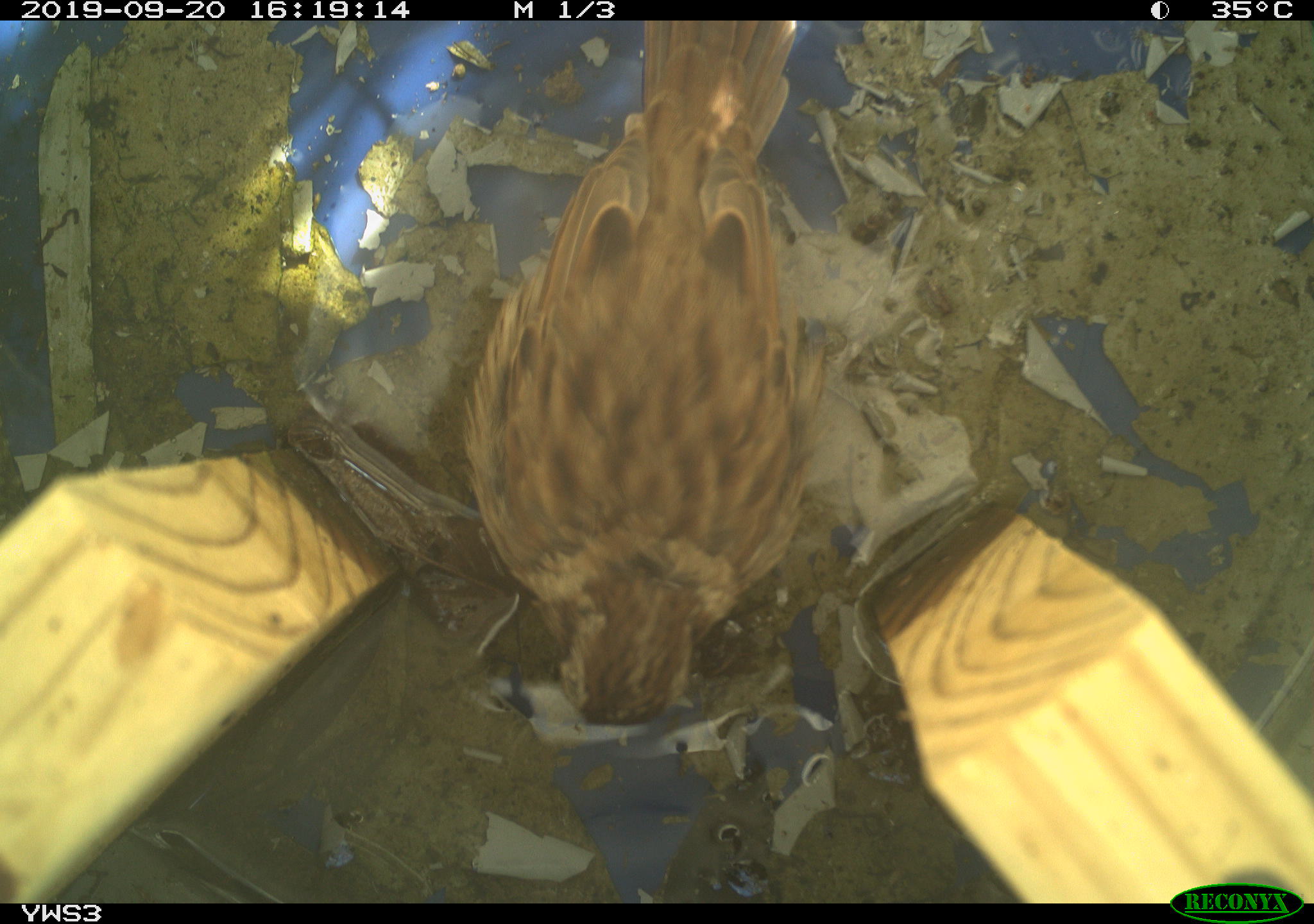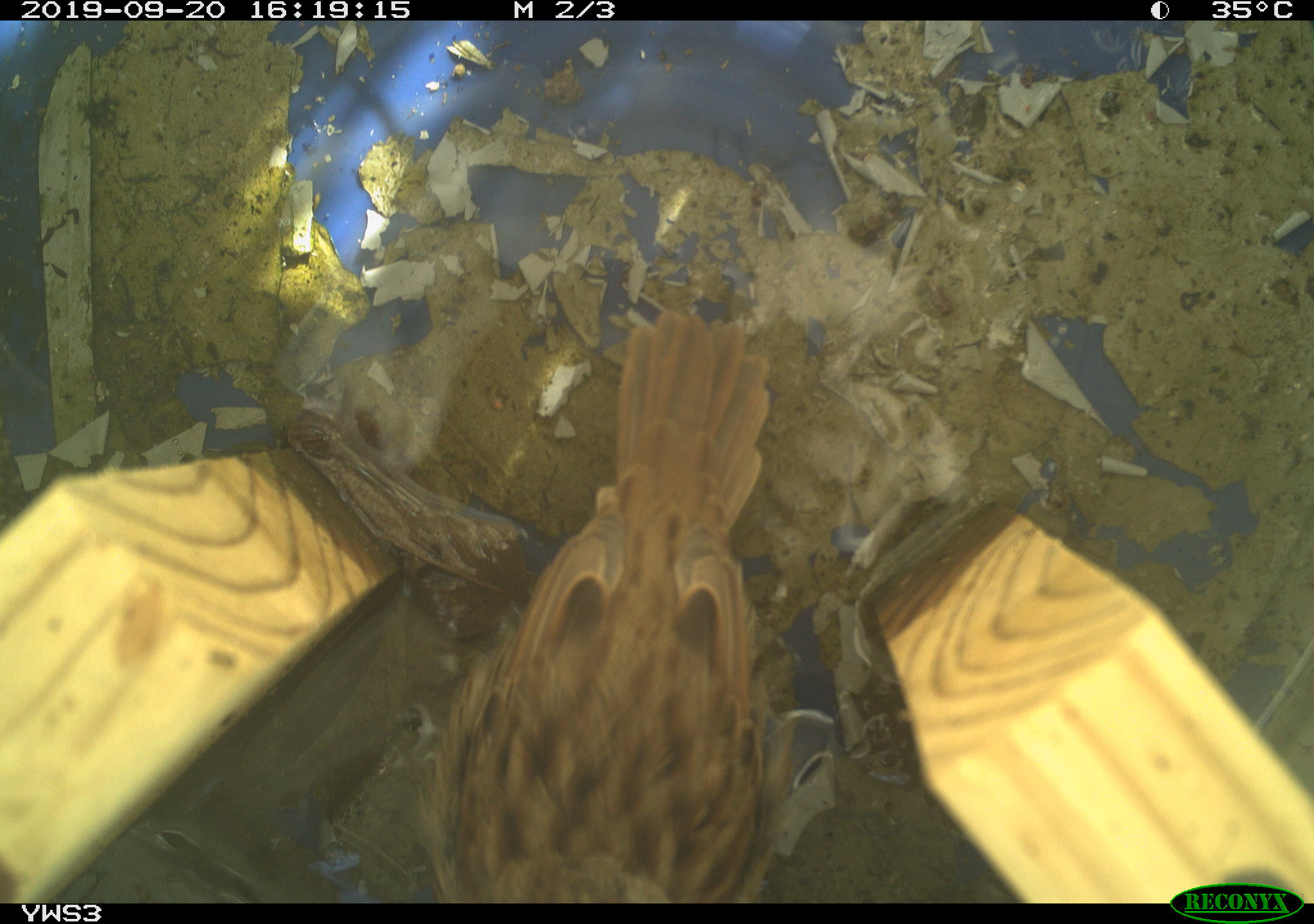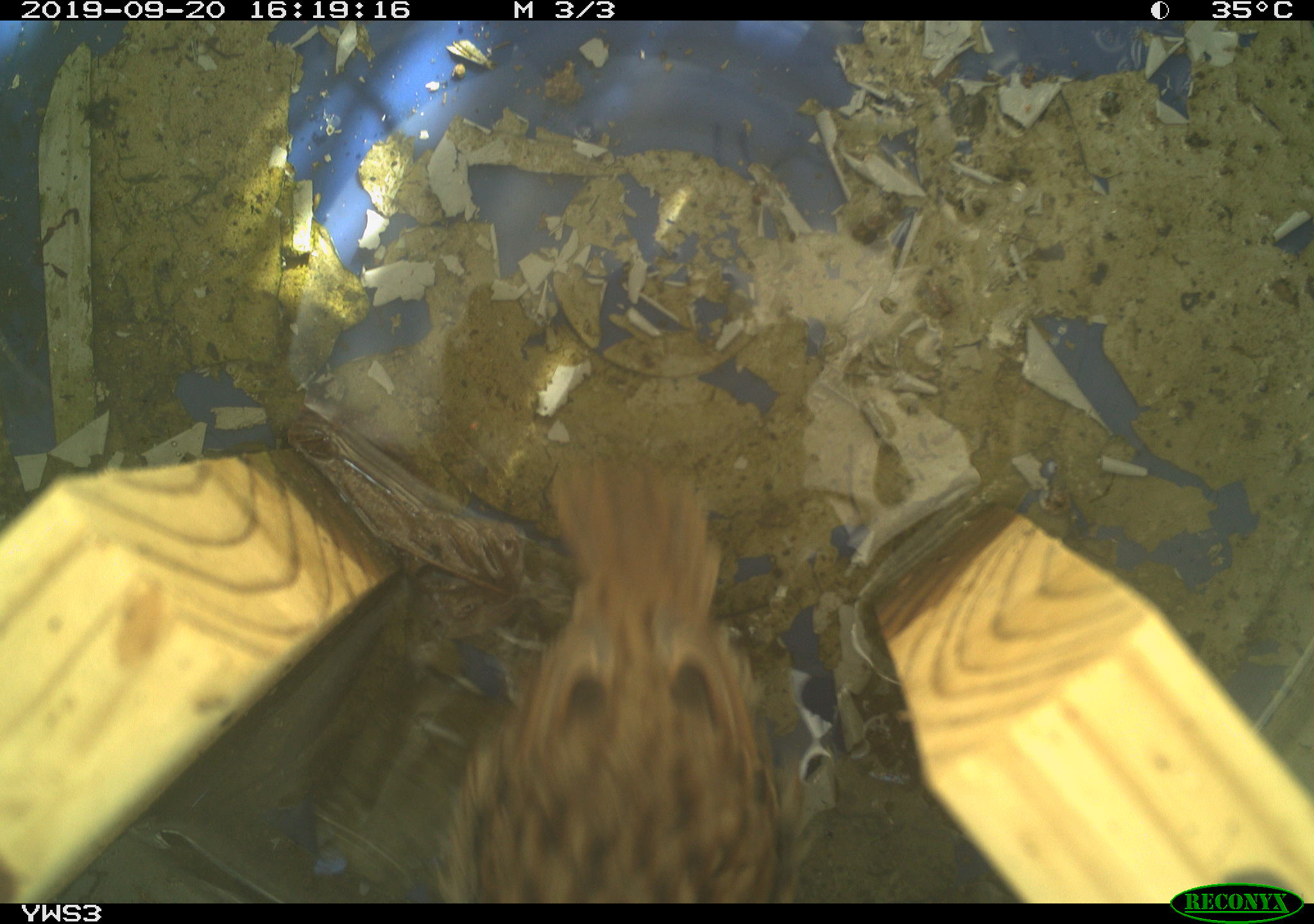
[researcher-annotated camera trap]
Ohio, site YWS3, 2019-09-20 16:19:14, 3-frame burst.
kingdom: Animalia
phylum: Chordata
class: Aves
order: Passeriformes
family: Passerellidae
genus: Melospiza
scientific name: Melospiza melodia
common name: song sparrow